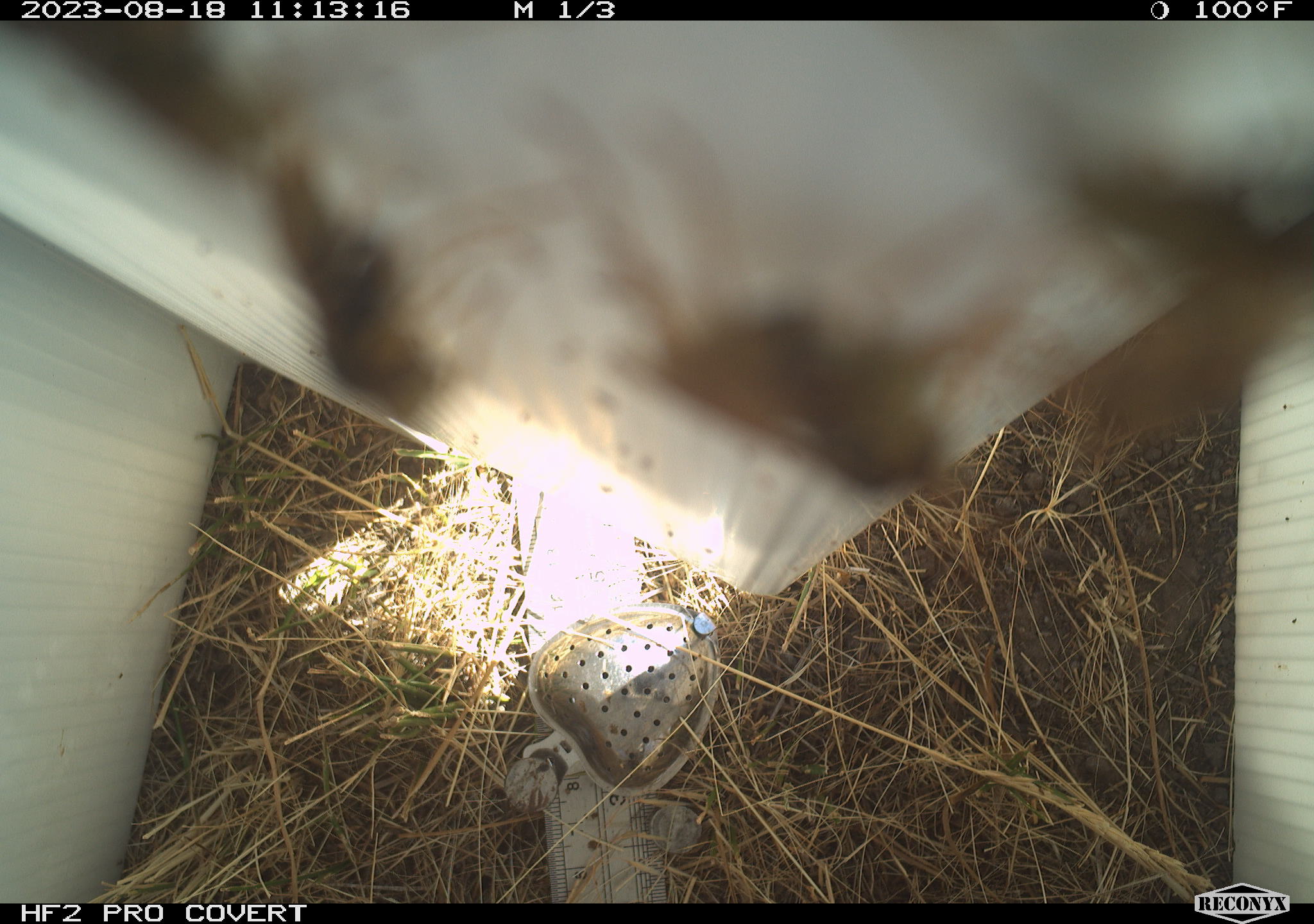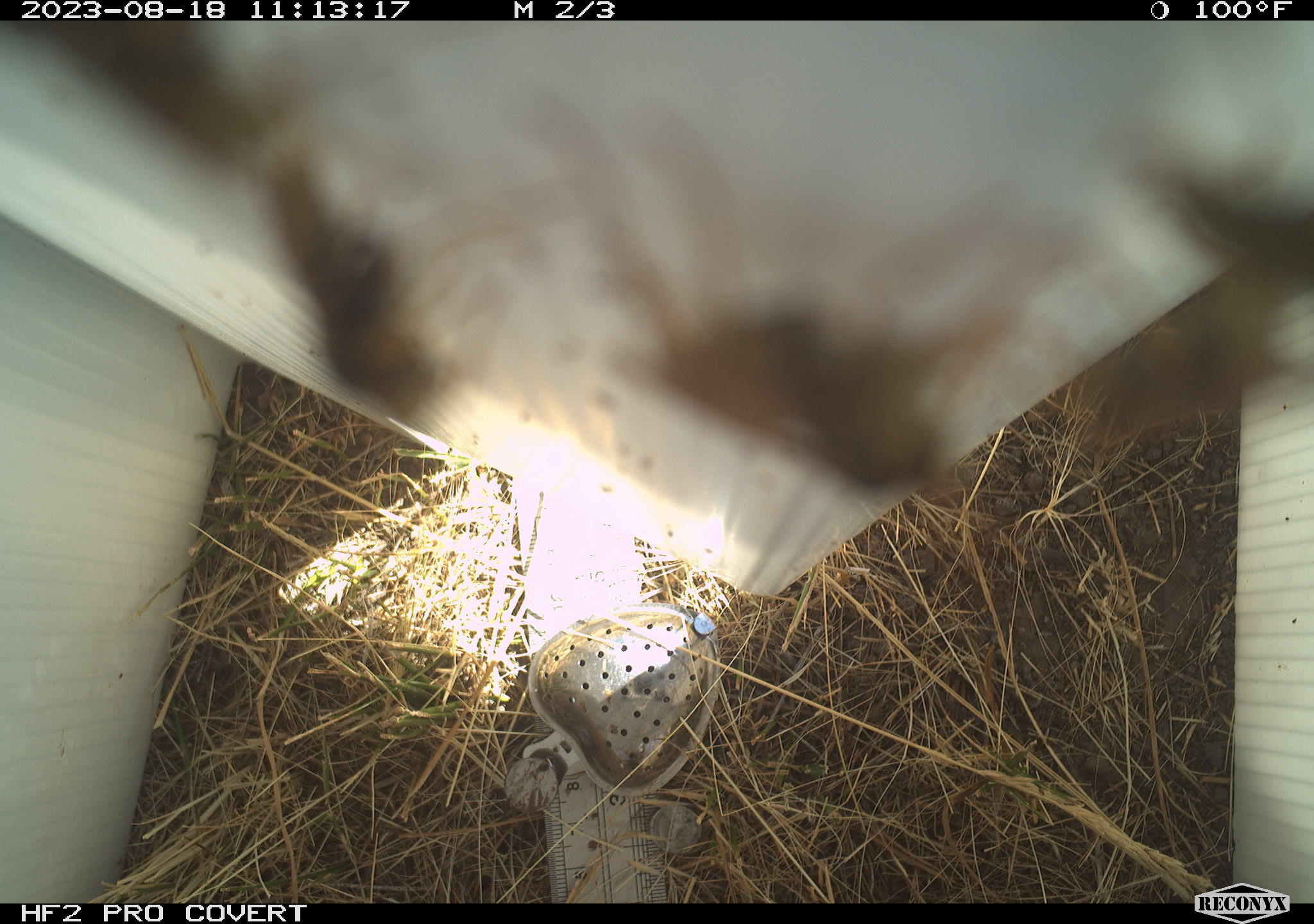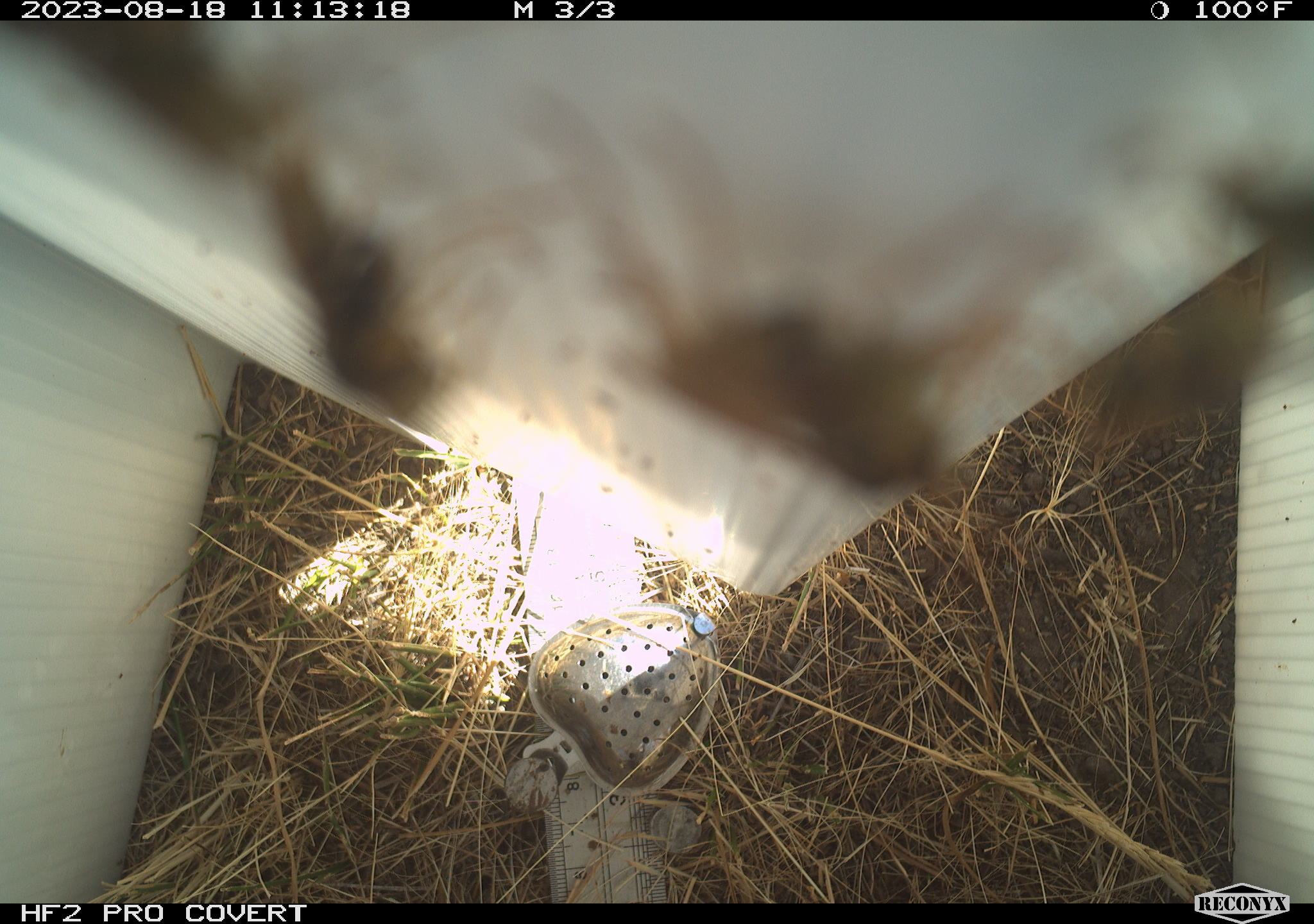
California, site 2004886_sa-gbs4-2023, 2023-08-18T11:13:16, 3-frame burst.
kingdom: Animalia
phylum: Arthropoda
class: Insecta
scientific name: Insecta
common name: insect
Insect (Insecta).